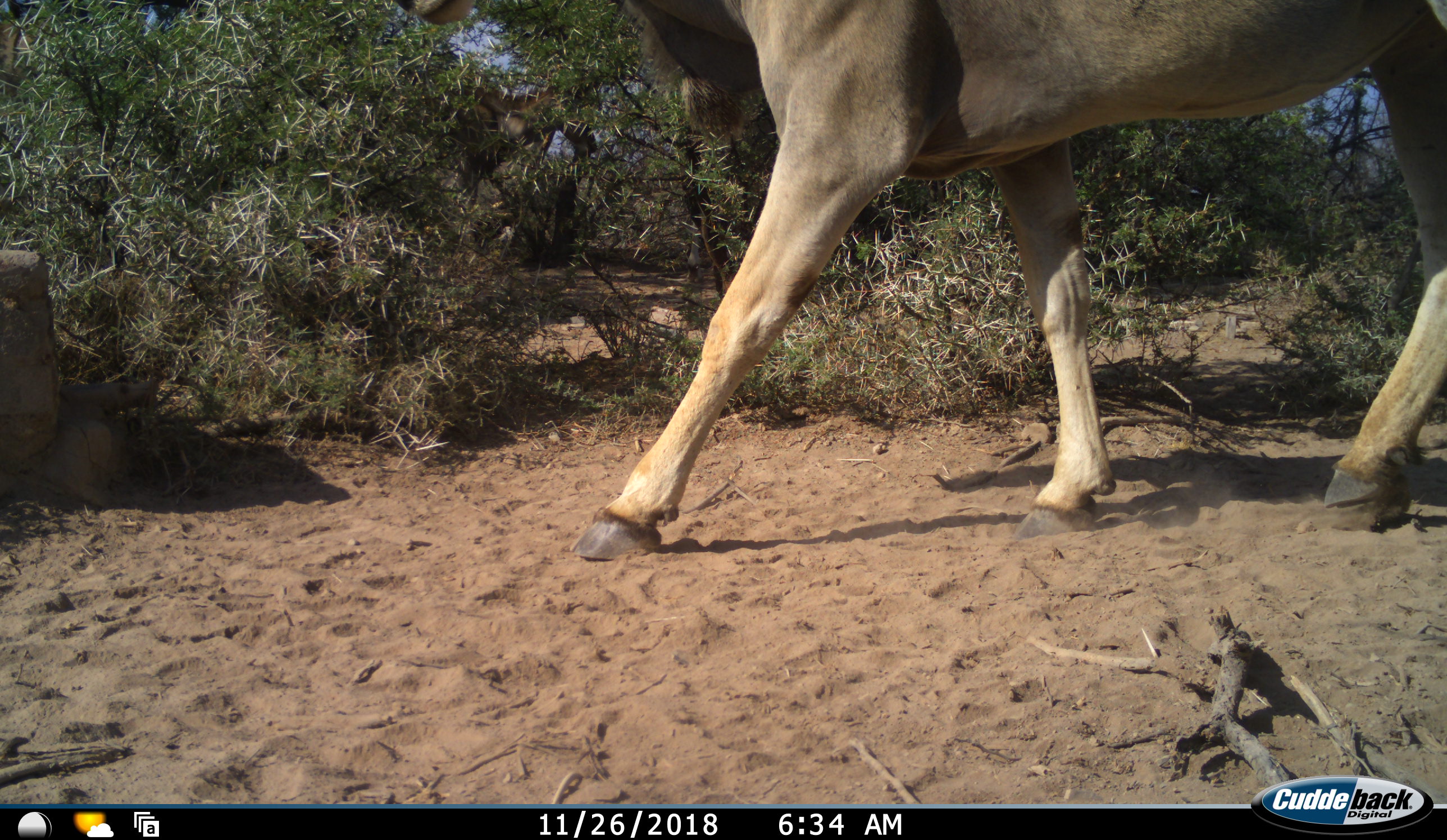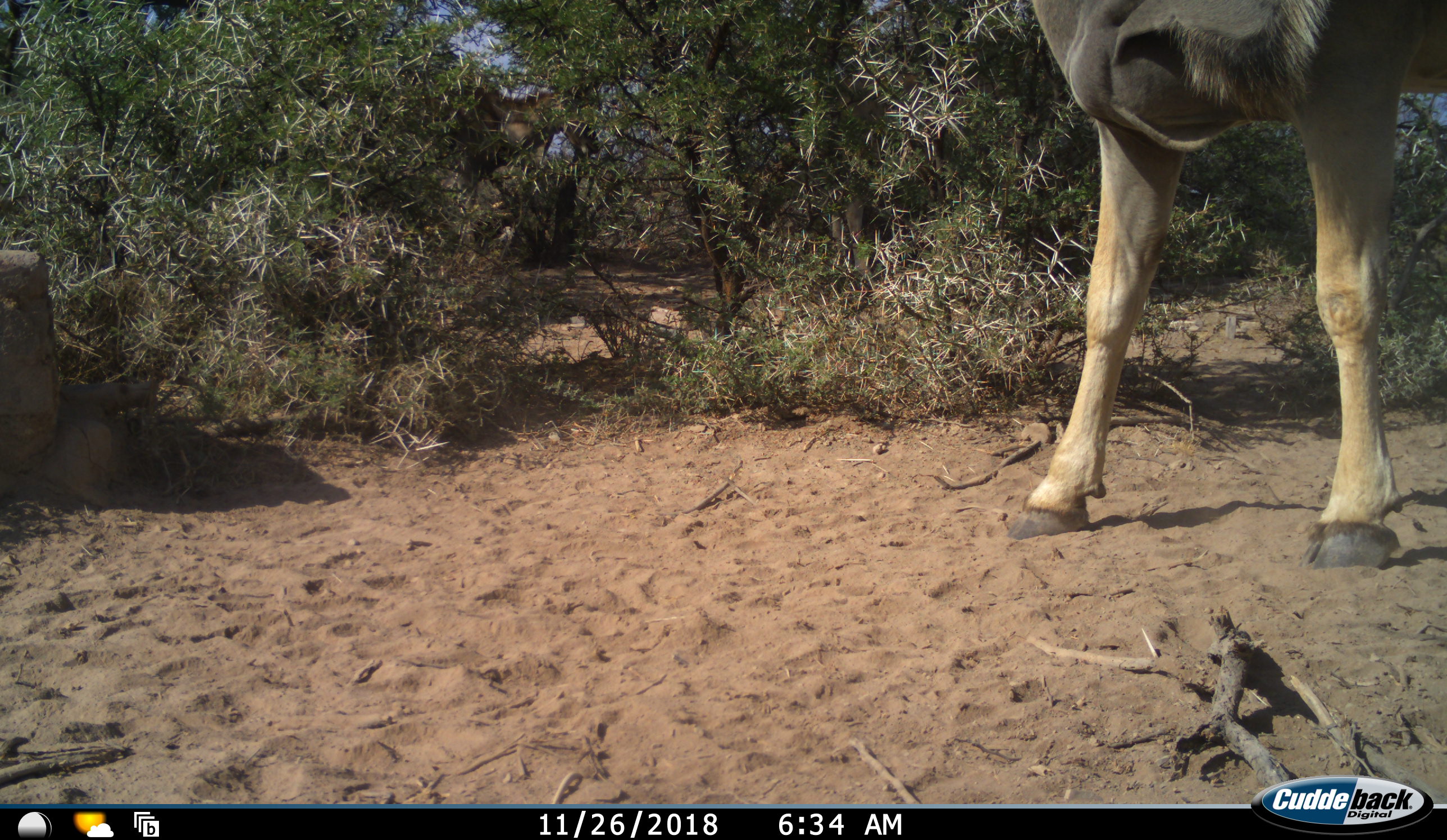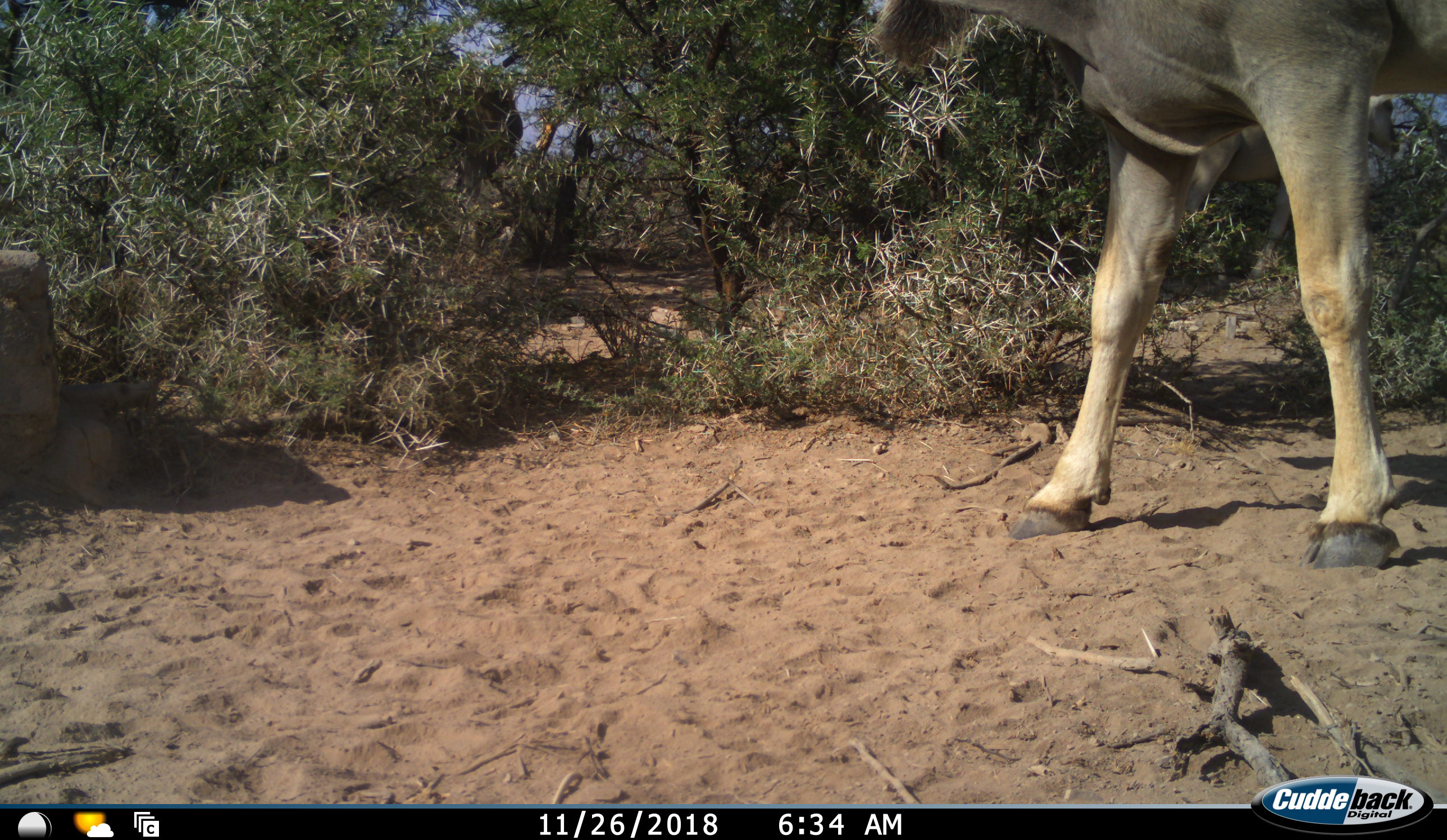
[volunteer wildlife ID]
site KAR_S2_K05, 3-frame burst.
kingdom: Animalia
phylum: Chordata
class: Mammalia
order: Artiodactyla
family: Bovidae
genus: Tragelaphus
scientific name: Tragelaphus oryx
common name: eland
Eland (Tragelaphus oryx), count 2. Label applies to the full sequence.